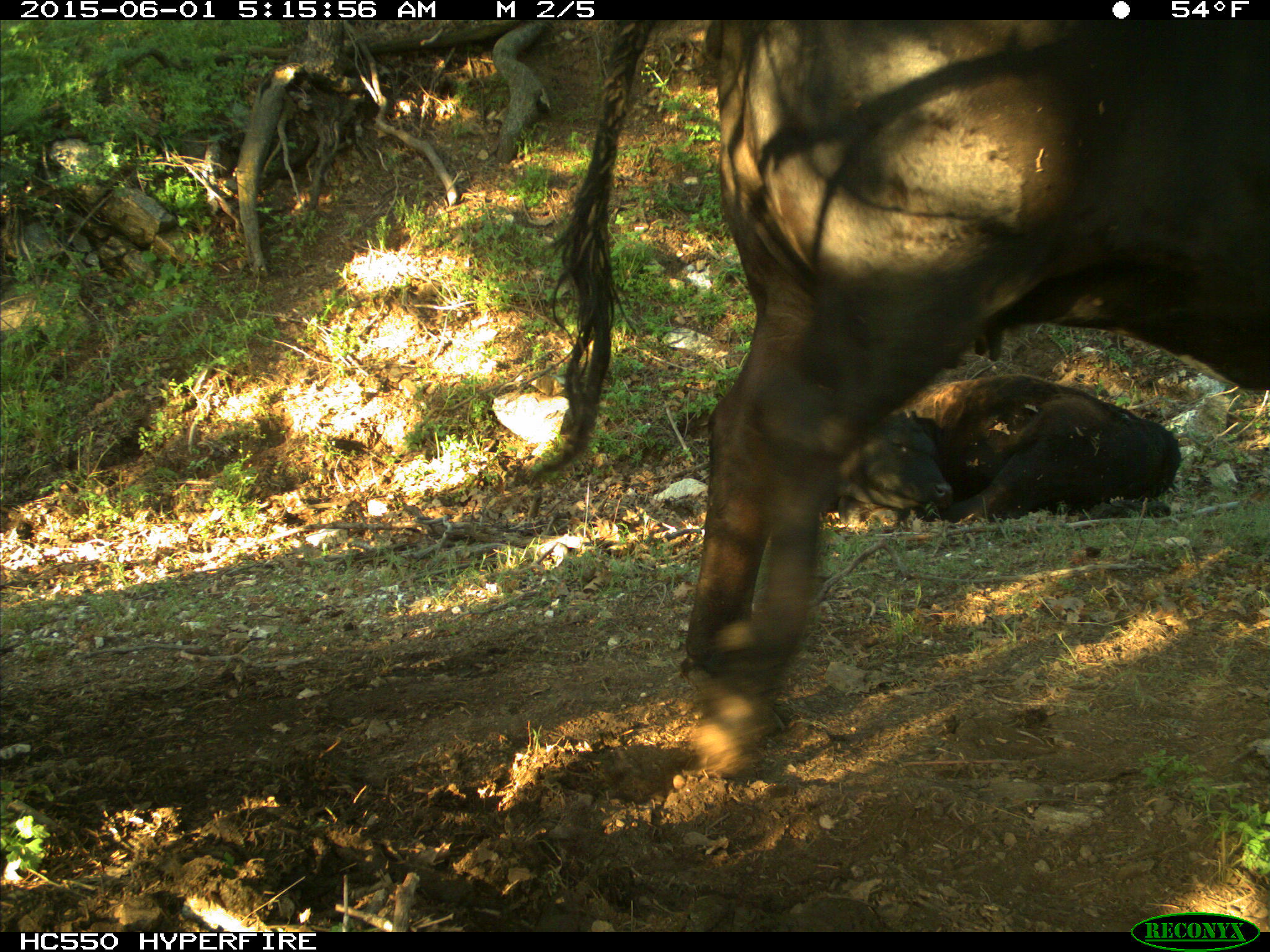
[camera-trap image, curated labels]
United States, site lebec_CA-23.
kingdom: Animalia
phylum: Chordata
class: Mammalia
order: Artiodactyla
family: Bovidae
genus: Bos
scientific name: Bos taurus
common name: domestic cow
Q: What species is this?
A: Bos taurus (domestic cow).